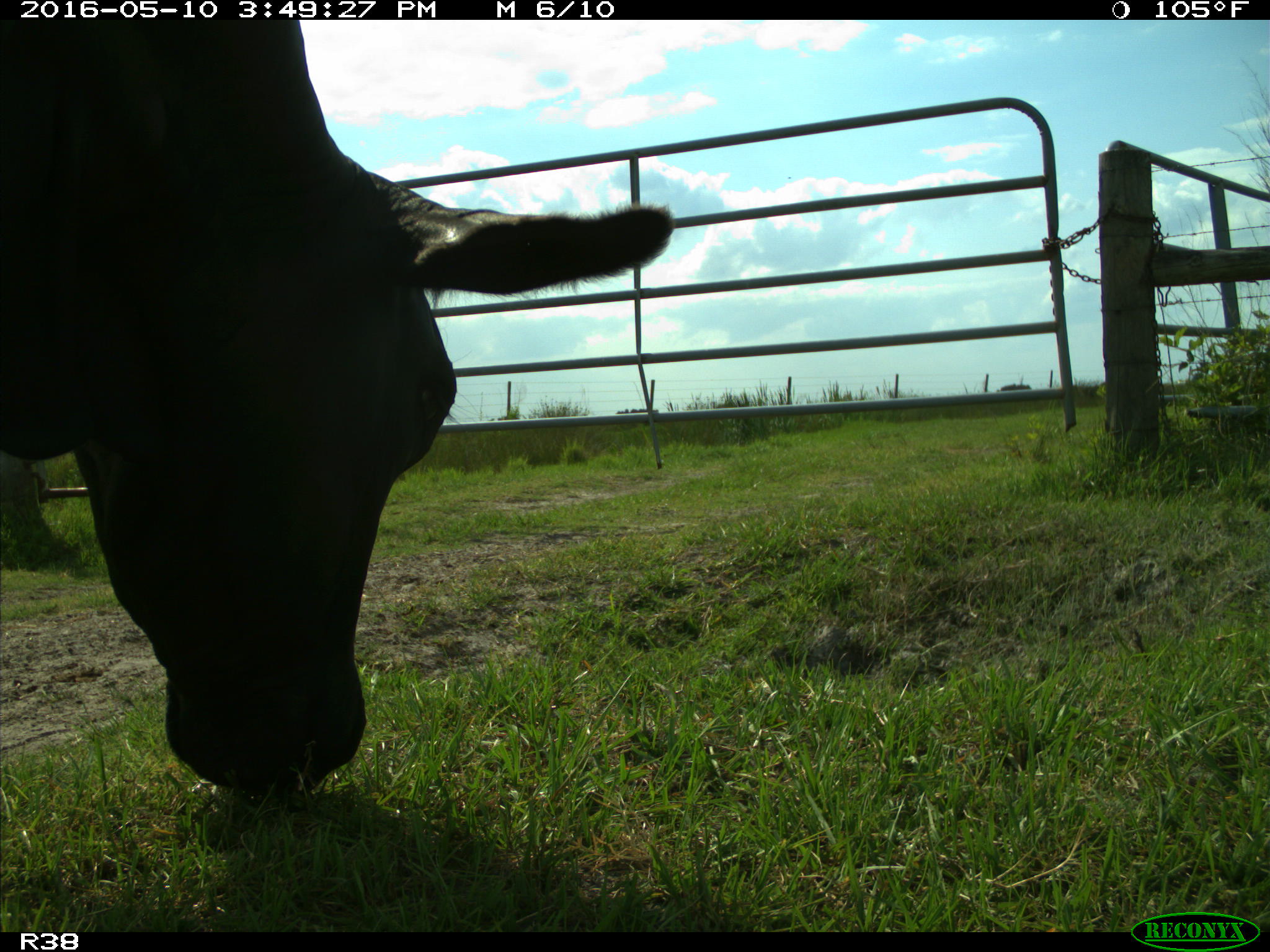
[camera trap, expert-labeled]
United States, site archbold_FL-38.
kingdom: Animalia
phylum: Chordata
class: Mammalia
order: Artiodactyla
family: Bovidae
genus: Bos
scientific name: Bos taurus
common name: domestic cow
Bos taurus (domestic cow).